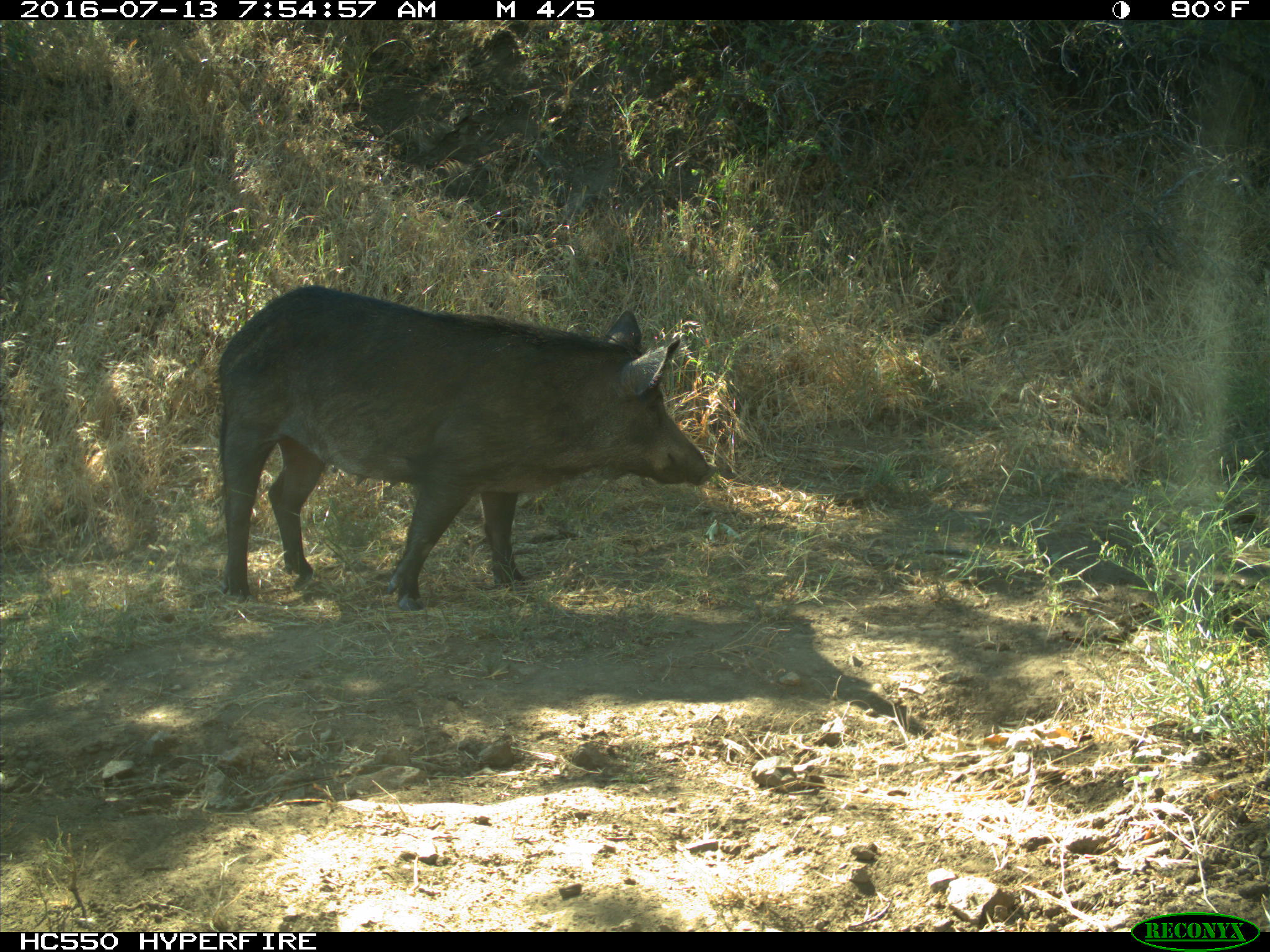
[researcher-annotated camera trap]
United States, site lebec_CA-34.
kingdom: Animalia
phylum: Chordata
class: Mammalia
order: Artiodactyla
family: Suidae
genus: Sus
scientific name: Sus scrofa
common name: wild boar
Sus scrofa (wild boar).